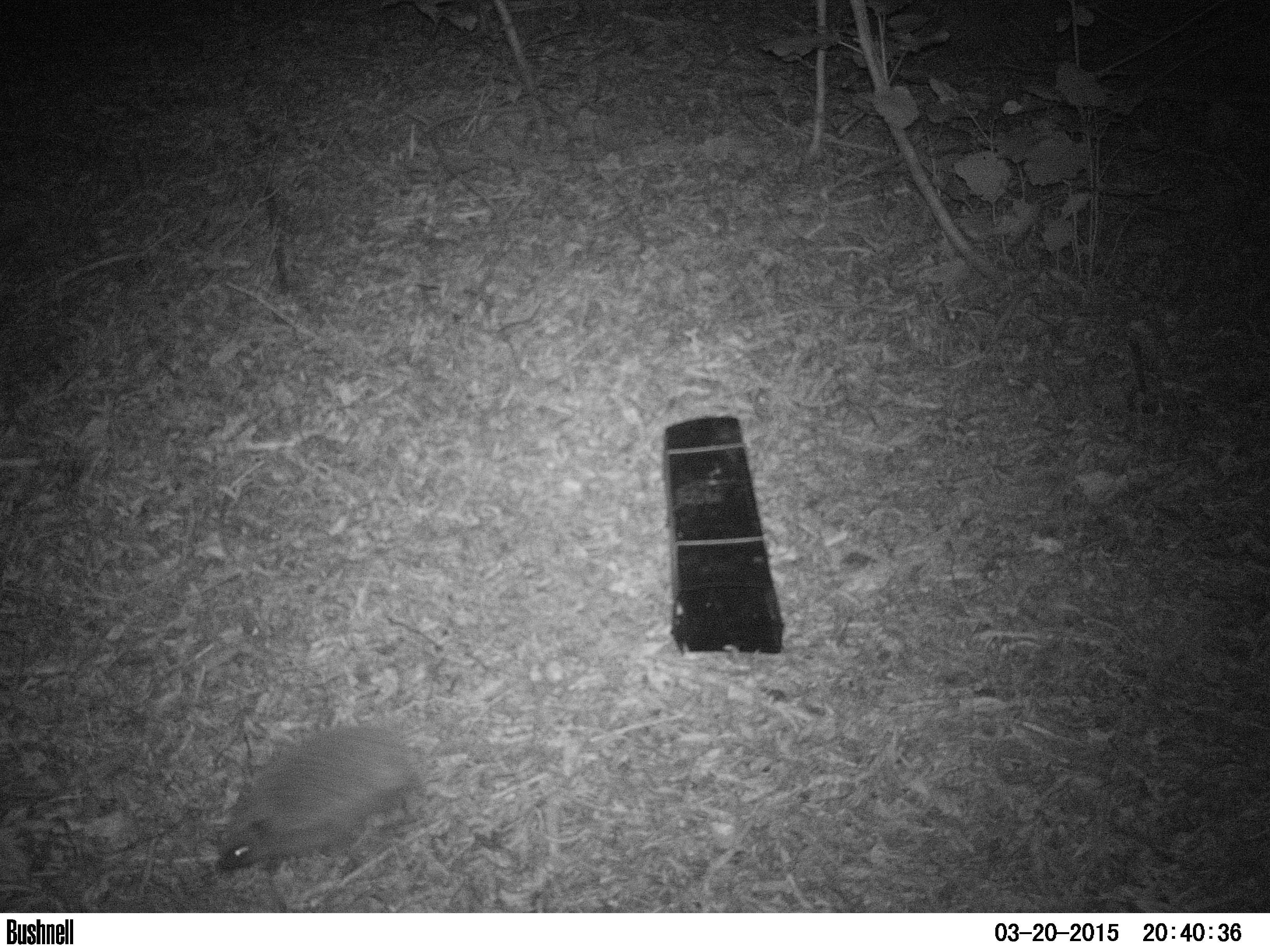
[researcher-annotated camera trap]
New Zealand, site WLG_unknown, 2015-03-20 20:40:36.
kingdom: Animalia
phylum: Chordata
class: Mammalia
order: Eulipotyphla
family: Erinaceidae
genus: Erinaceus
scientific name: Erinaceus europaeus europaeus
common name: european hedgehog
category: hedgehog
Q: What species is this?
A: Hedgehog (european hedgehog) (Erinaceus europaeus europaeus).